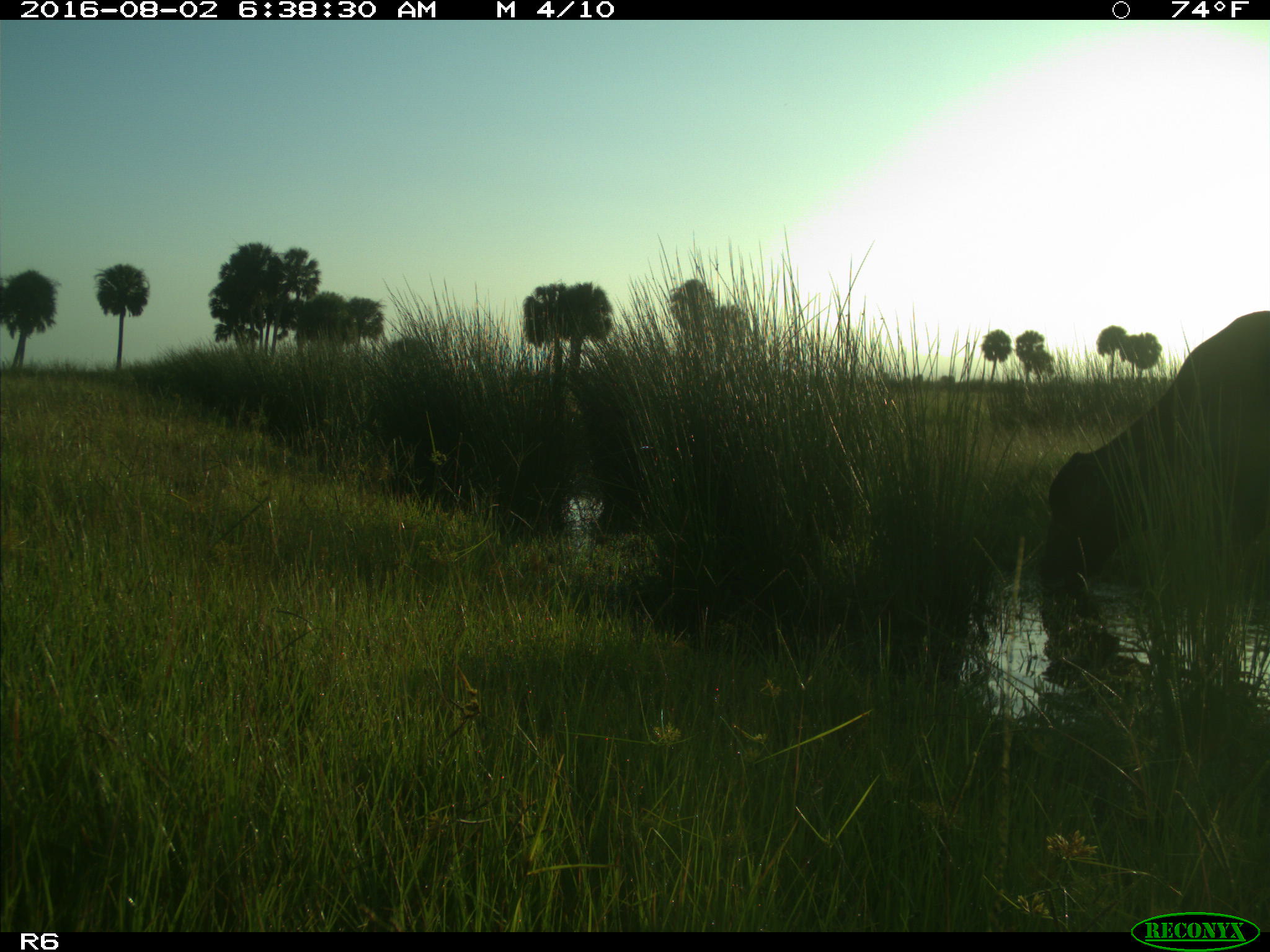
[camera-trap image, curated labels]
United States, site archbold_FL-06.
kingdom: Animalia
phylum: Chordata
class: Mammalia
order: Artiodactyla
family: Bovidae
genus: Bos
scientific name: Bos taurus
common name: domestic cow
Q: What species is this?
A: Bos taurus (domestic cow).